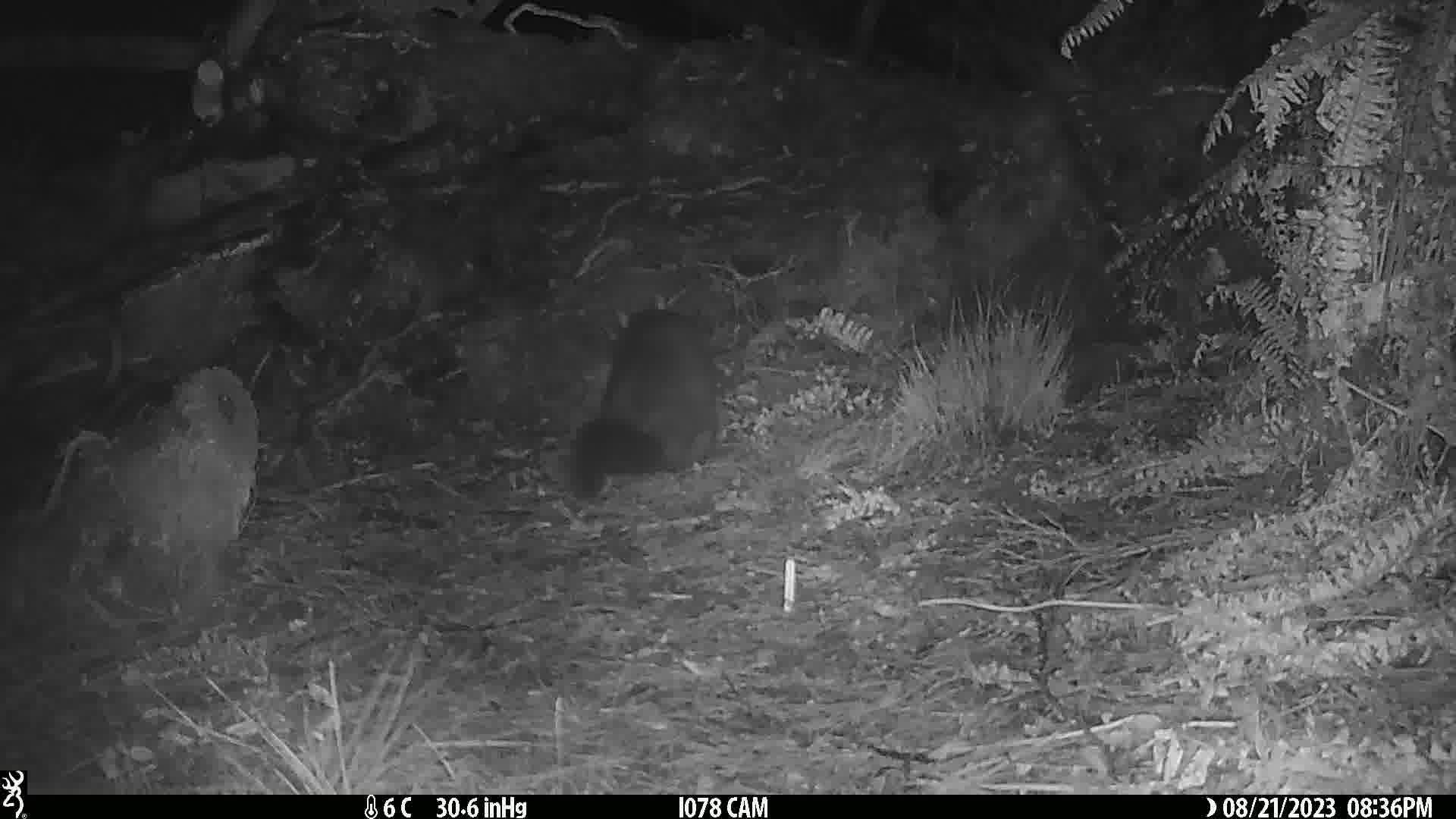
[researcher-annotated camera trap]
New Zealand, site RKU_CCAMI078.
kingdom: Animalia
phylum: Chordata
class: Mammalia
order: Diprotodontia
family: Phalangeridae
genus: Trichosurus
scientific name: Trichosurus vulpecula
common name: common brushtail possum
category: possum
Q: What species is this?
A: Possum (common brushtail possum) (Trichosurus vulpecula).